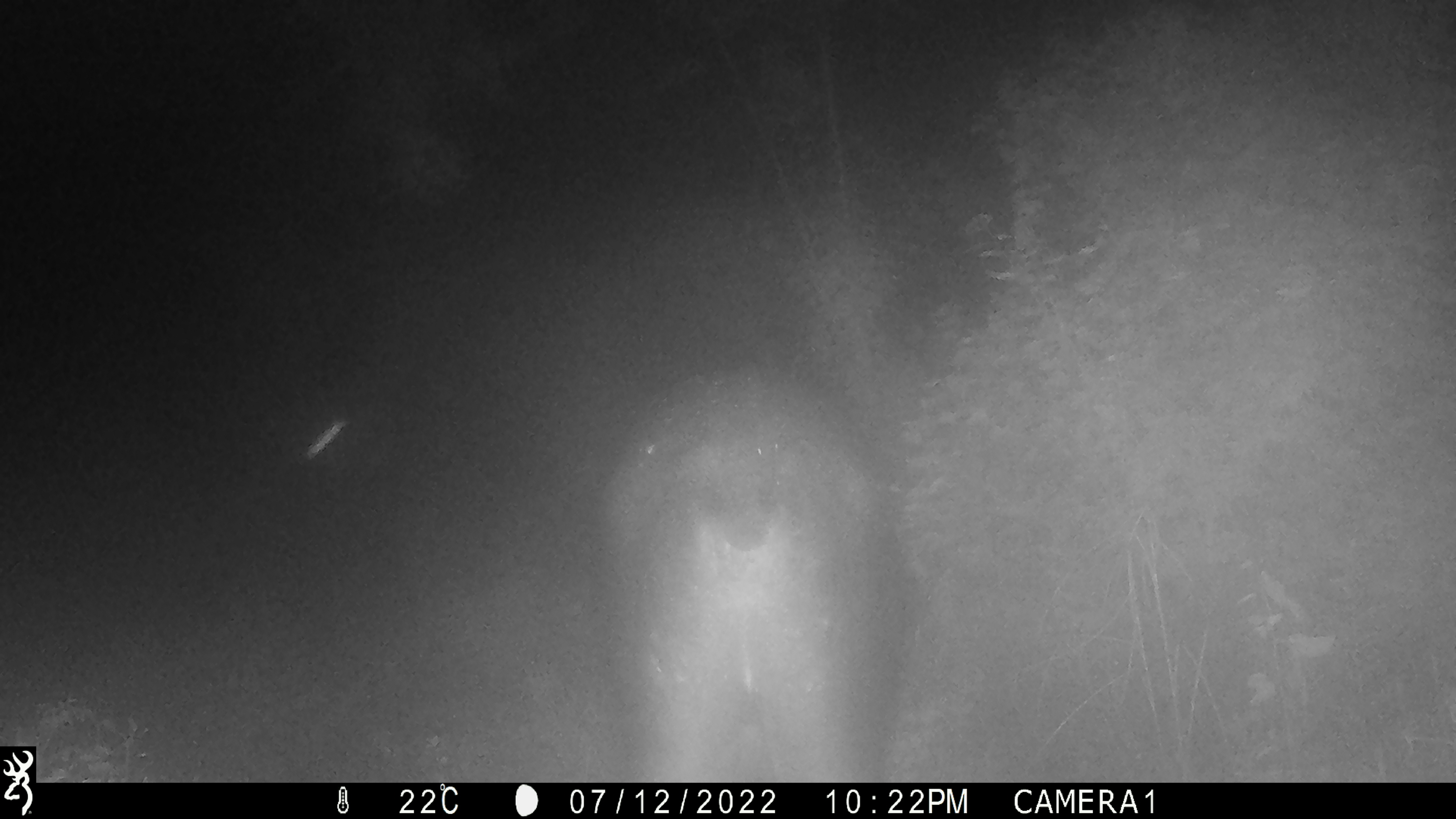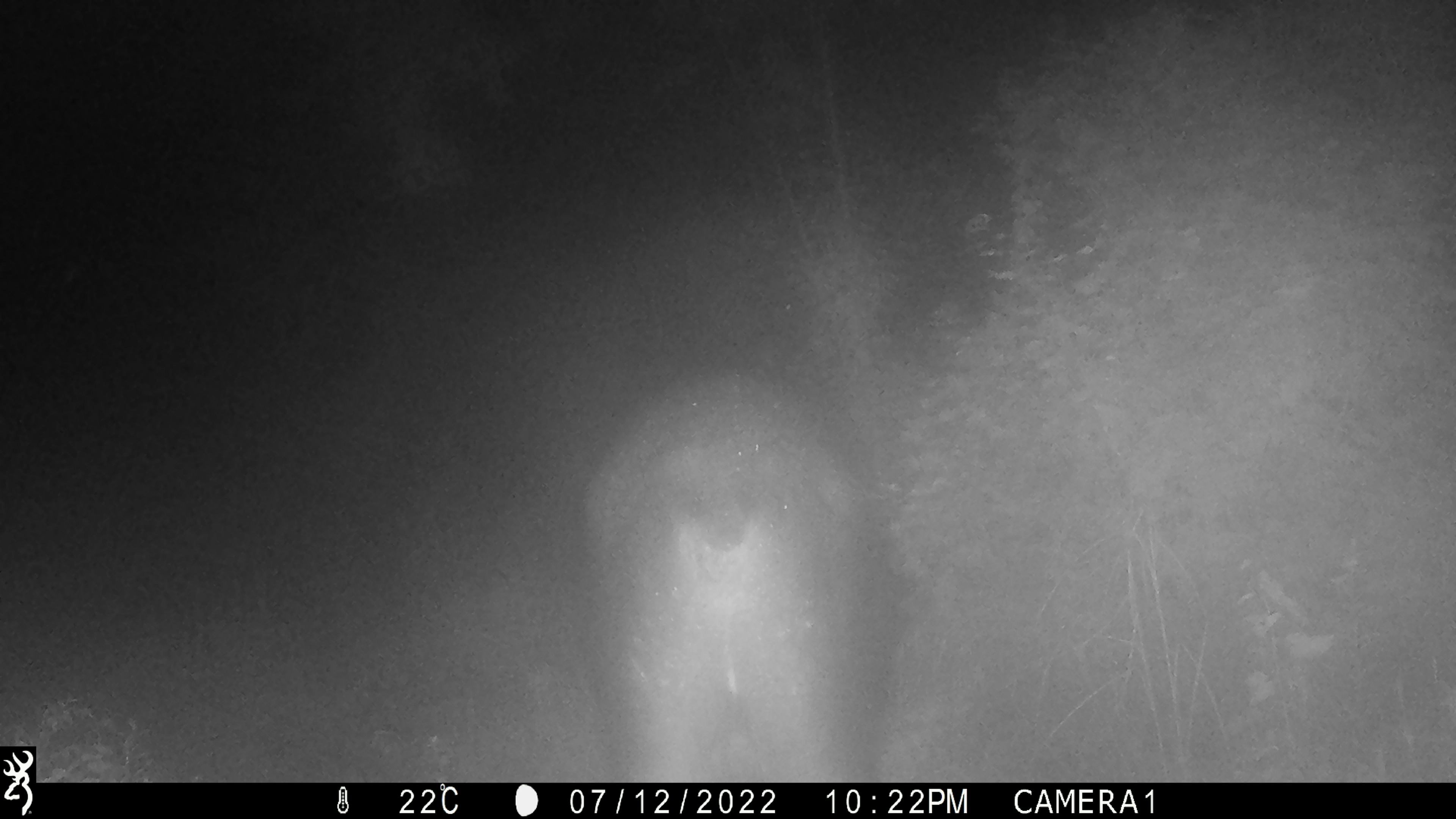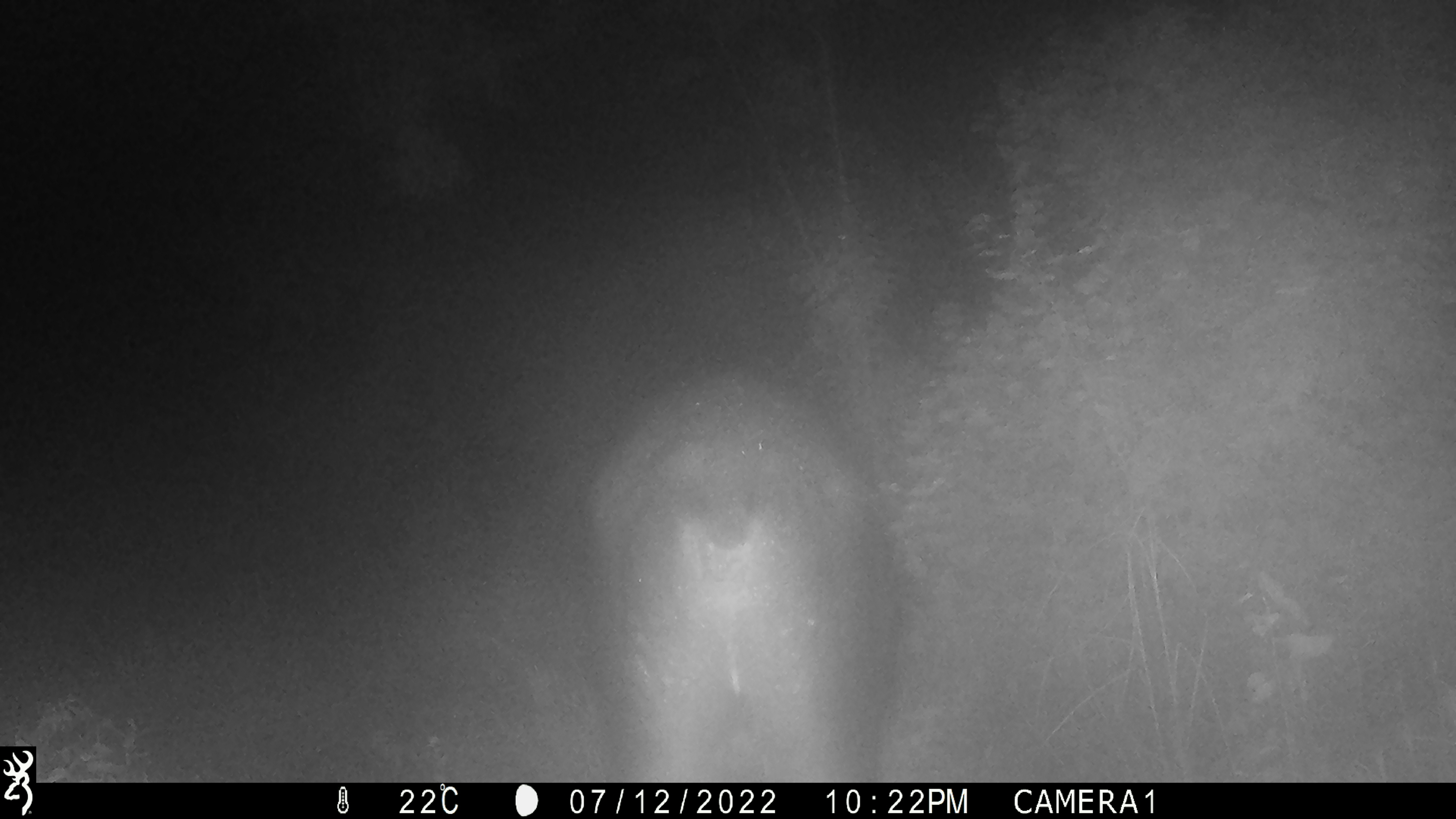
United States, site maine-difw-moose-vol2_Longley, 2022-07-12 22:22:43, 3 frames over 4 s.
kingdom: Animalia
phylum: Chordata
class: Mammalia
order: Artiodactyla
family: Cervidae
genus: Alces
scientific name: Alces alces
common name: moose